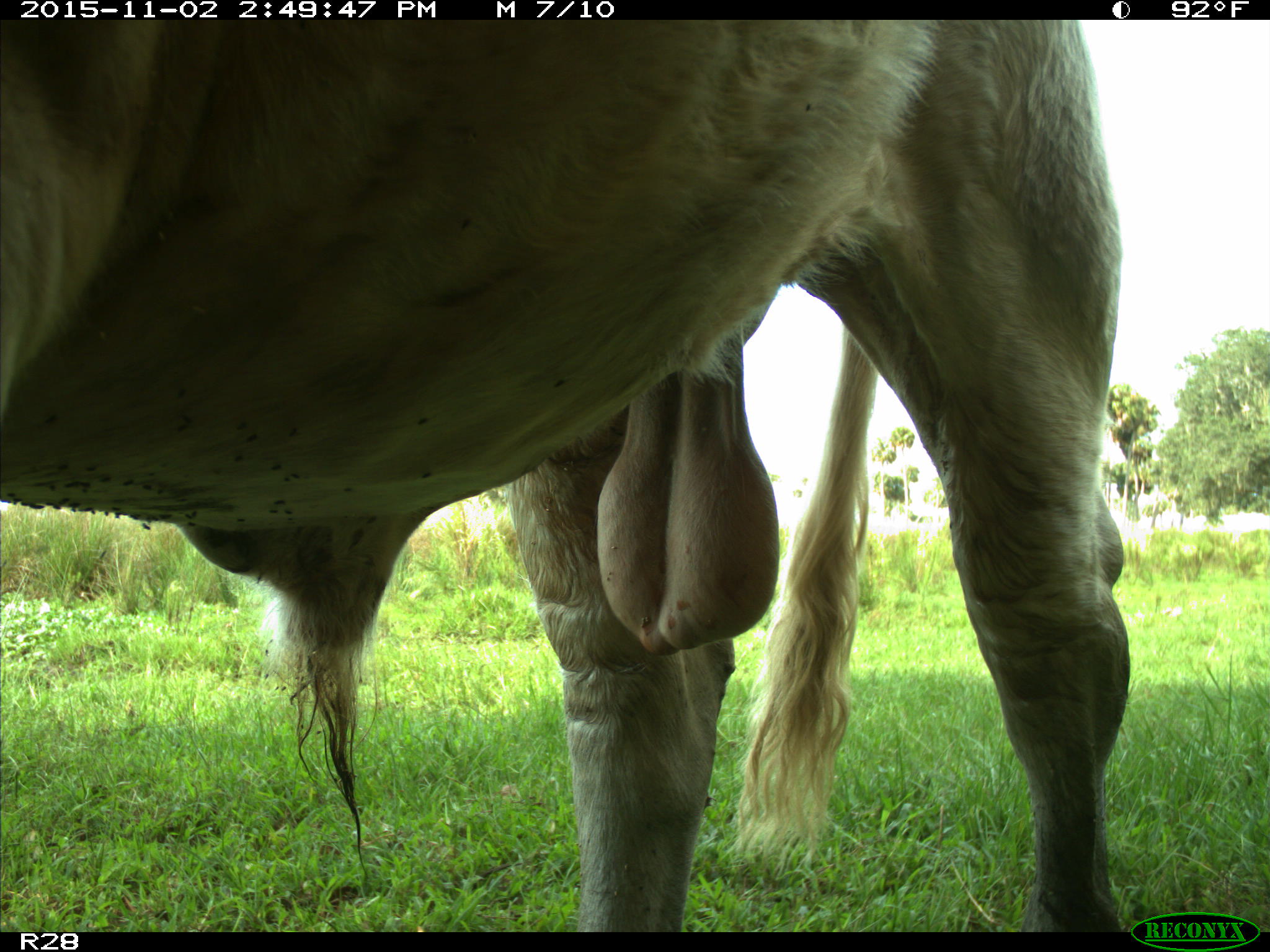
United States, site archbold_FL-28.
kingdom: Animalia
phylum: Chordata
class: Mammalia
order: Artiodactyla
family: Bovidae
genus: Bos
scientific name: Bos taurus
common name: domestic cow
Bos taurus (domestic cow).